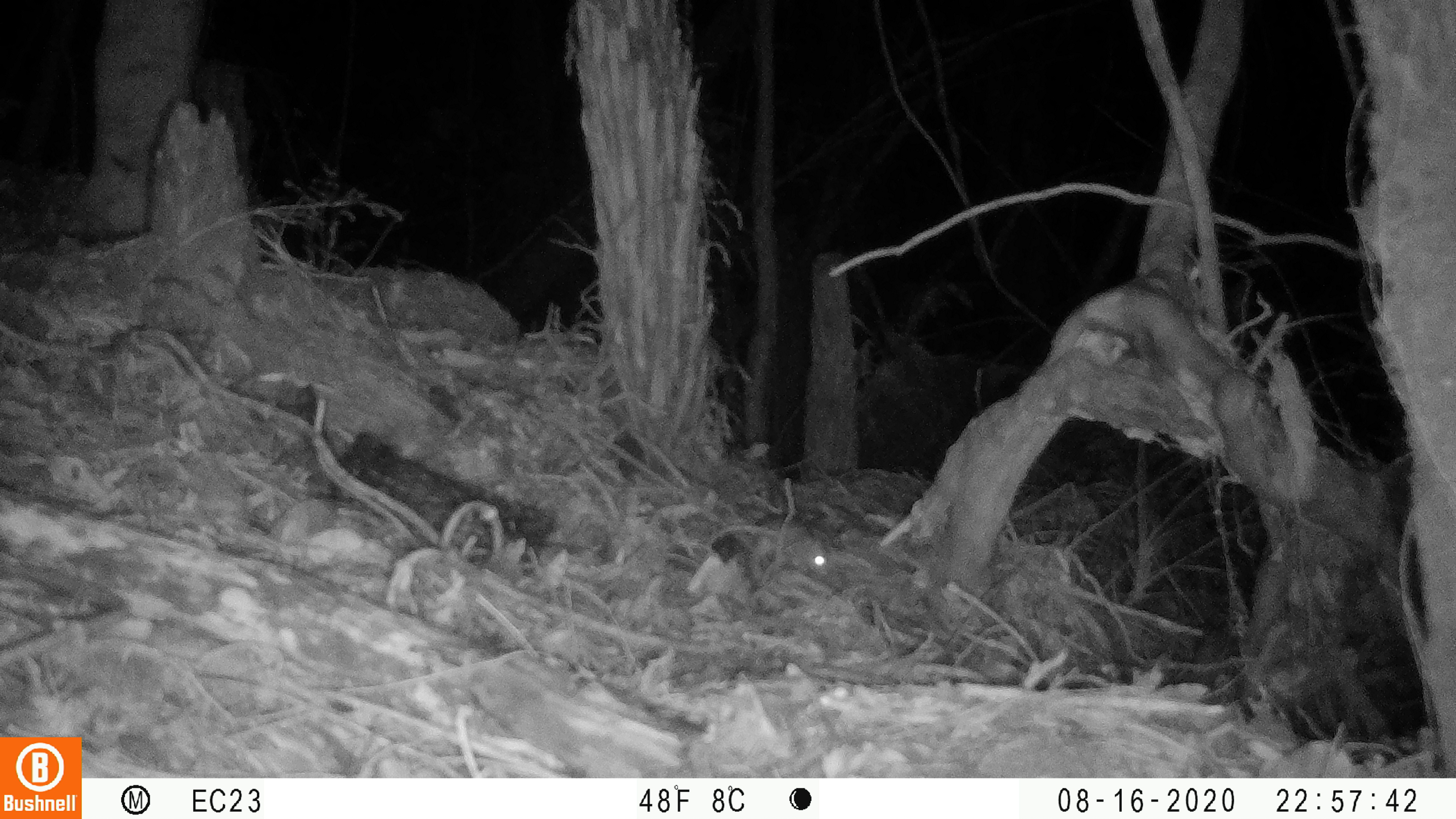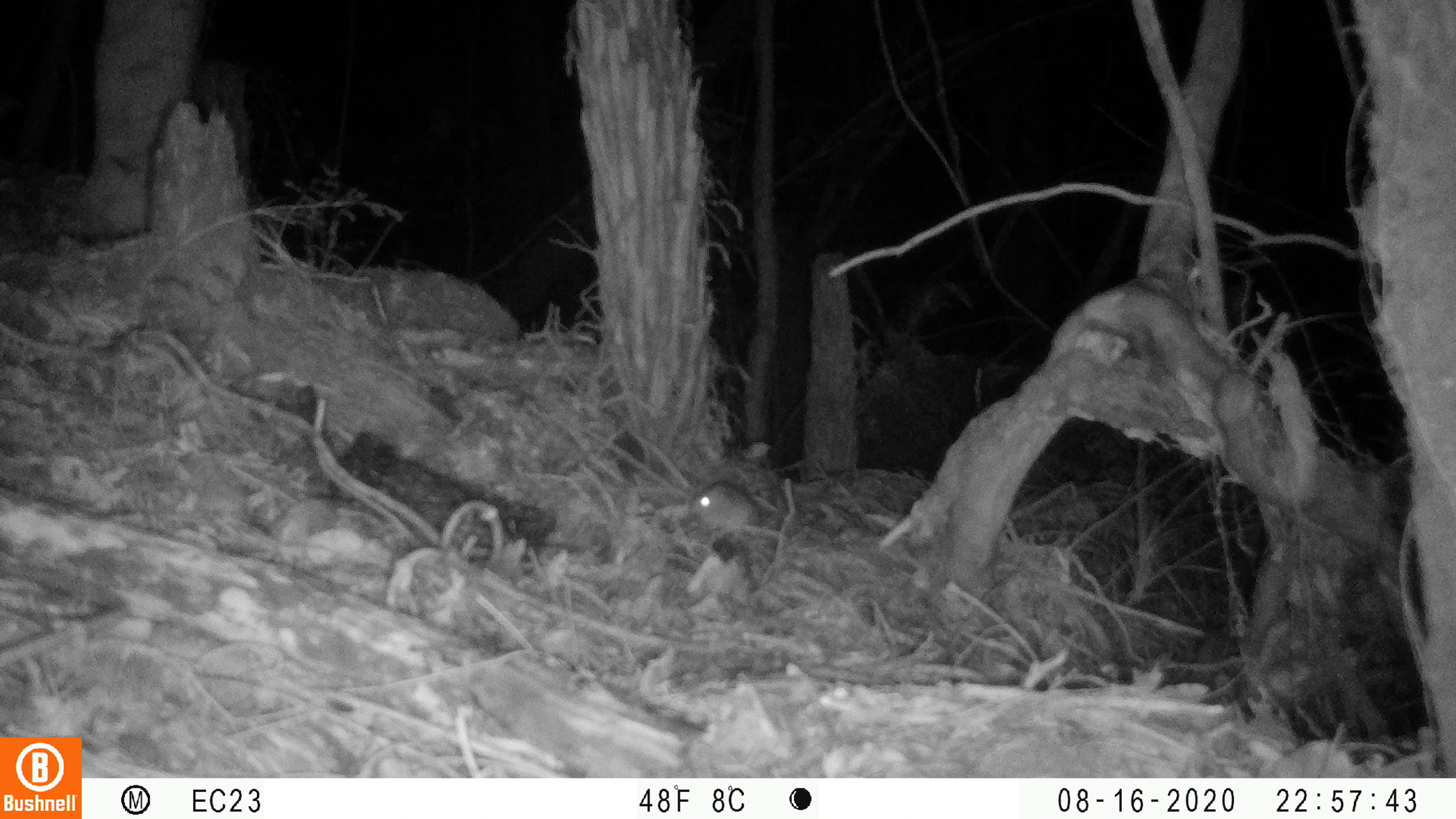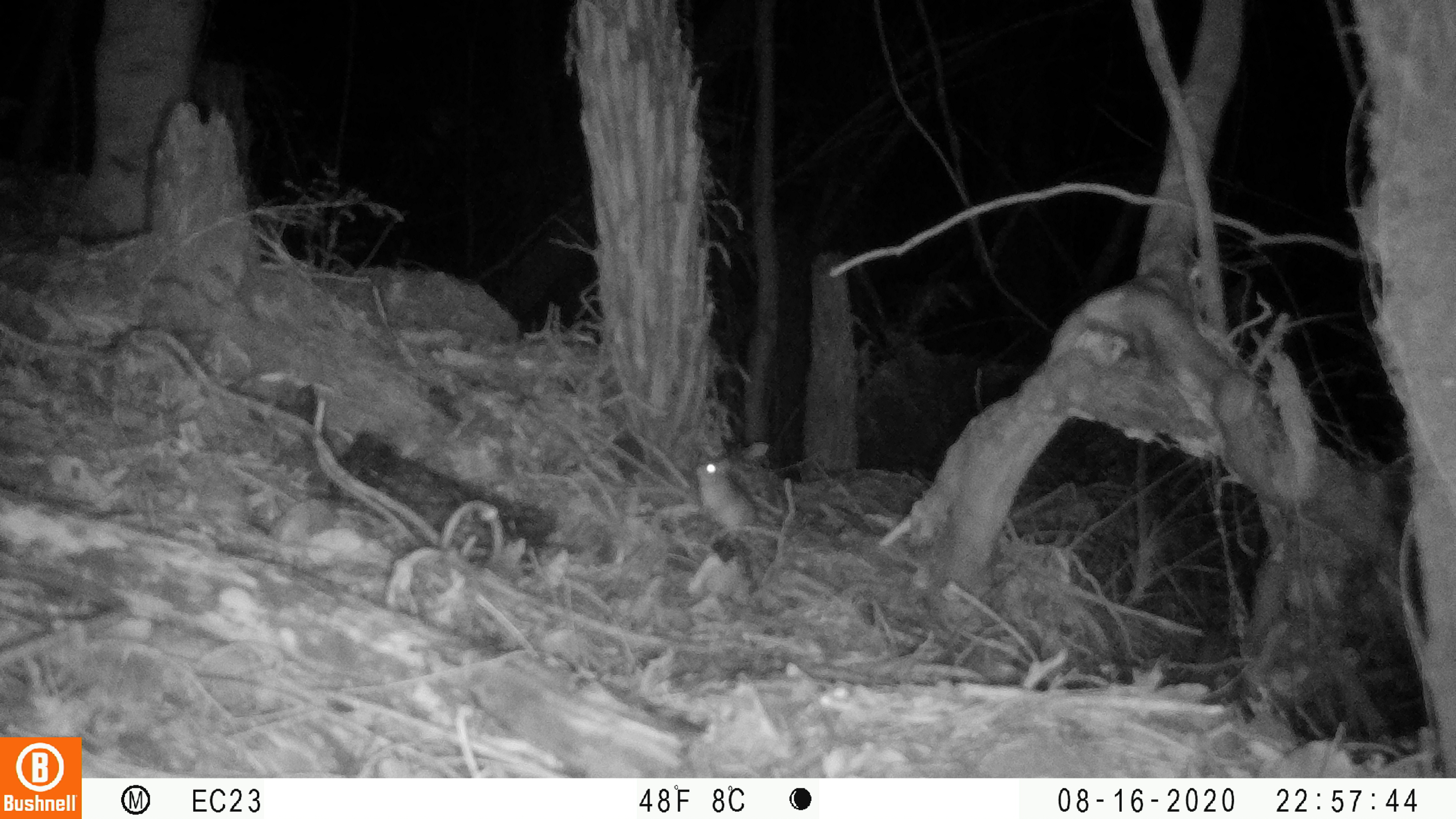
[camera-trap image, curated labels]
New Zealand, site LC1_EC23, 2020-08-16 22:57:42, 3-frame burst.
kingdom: Animalia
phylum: Chordata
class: Mammalia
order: Rodentia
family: Muridae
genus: Rattus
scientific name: Rattus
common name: rat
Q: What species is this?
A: Rat (Rattus).